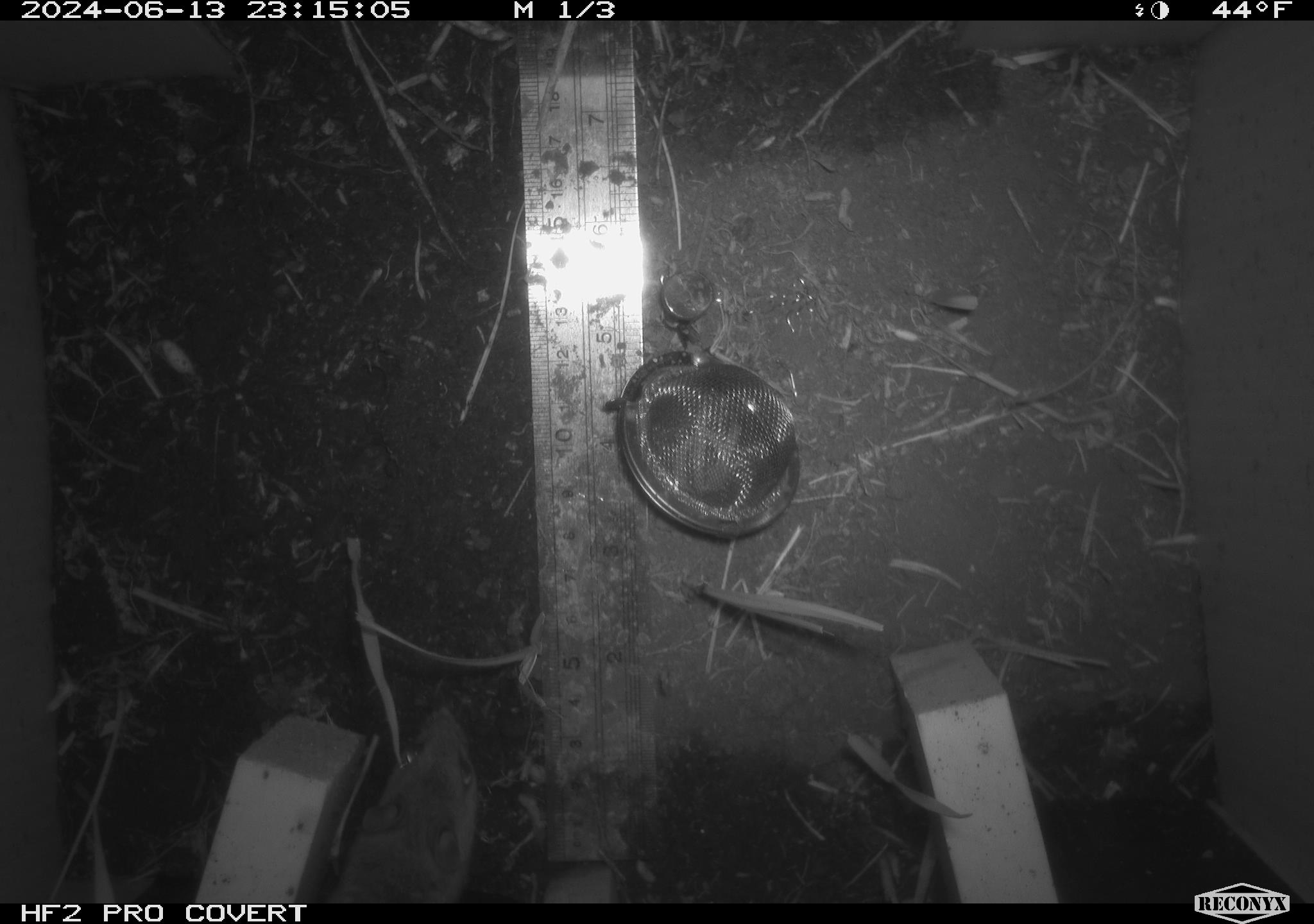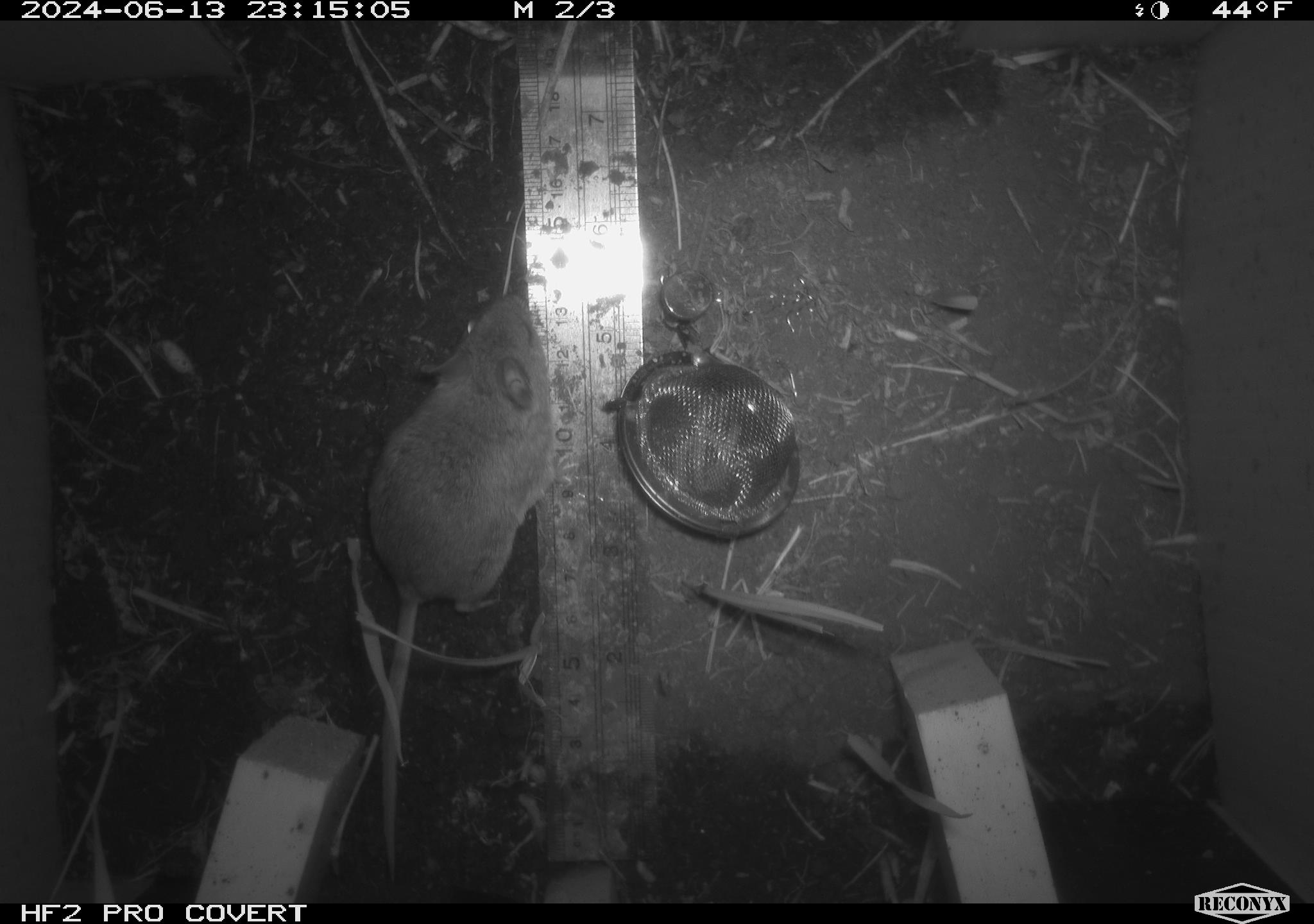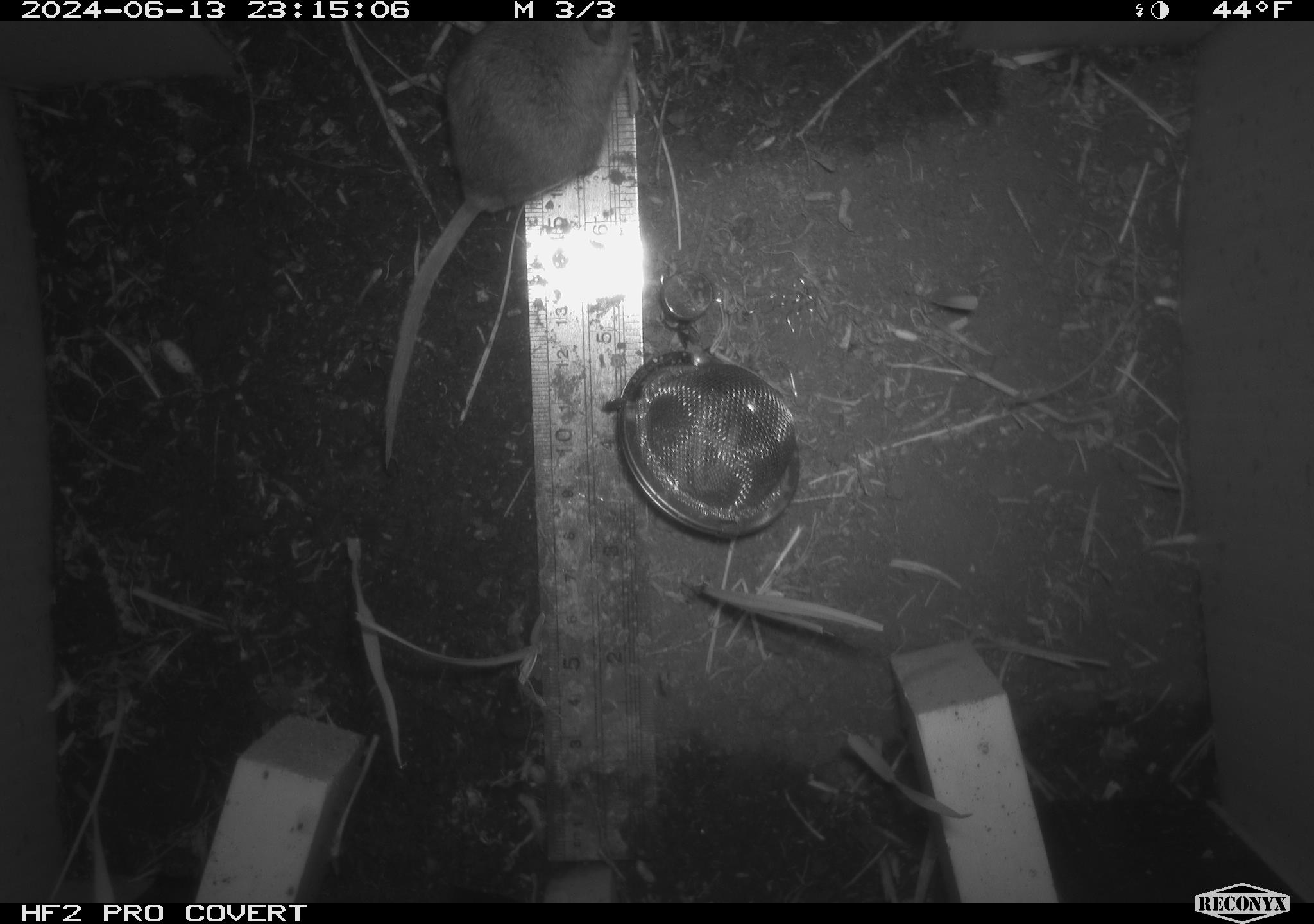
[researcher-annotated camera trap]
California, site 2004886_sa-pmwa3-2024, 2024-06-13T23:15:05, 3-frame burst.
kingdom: Animalia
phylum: Chordata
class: Mammalia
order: Rodentia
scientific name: Rodentia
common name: mouse species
Mouse species (Rodentia).